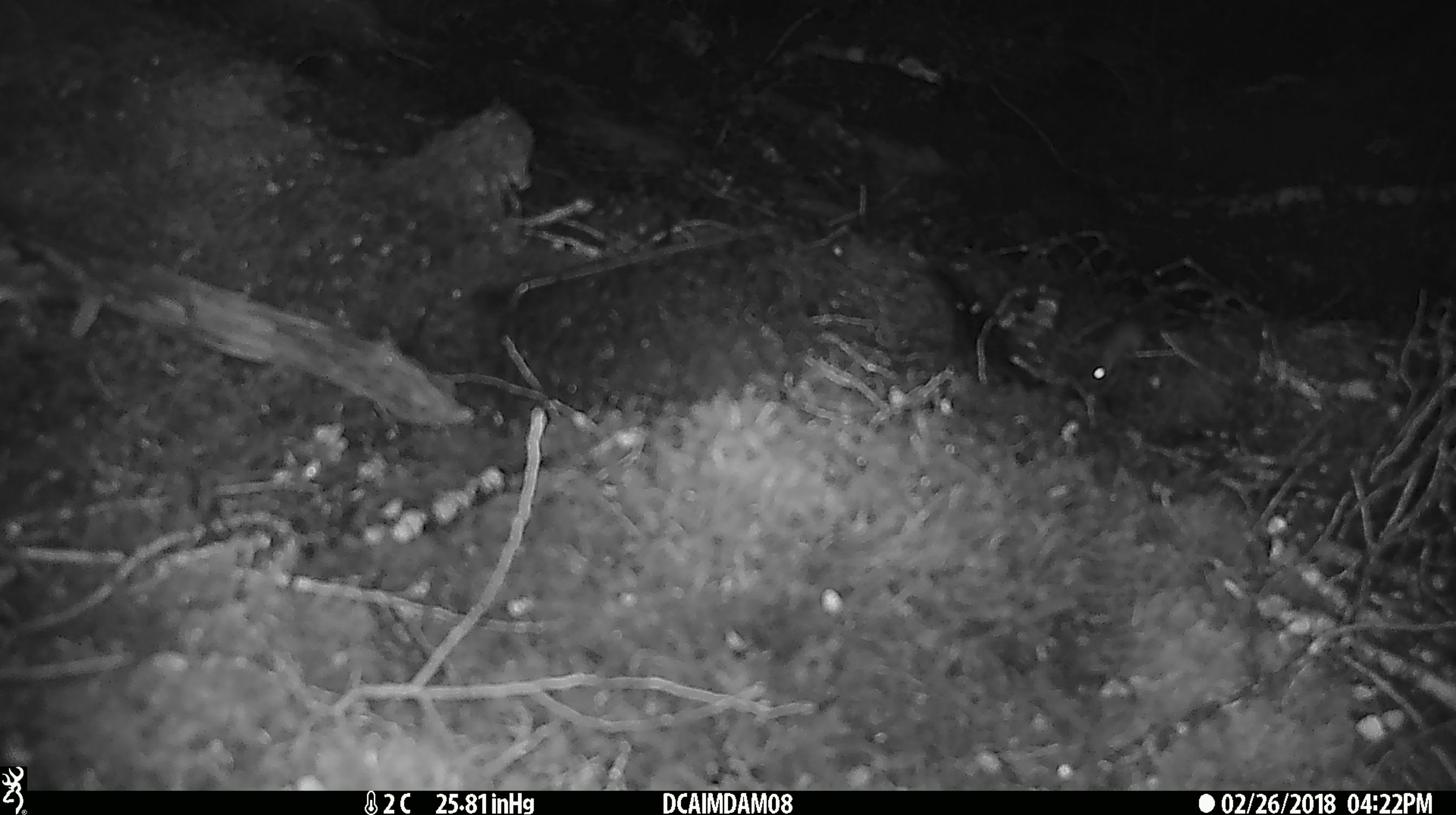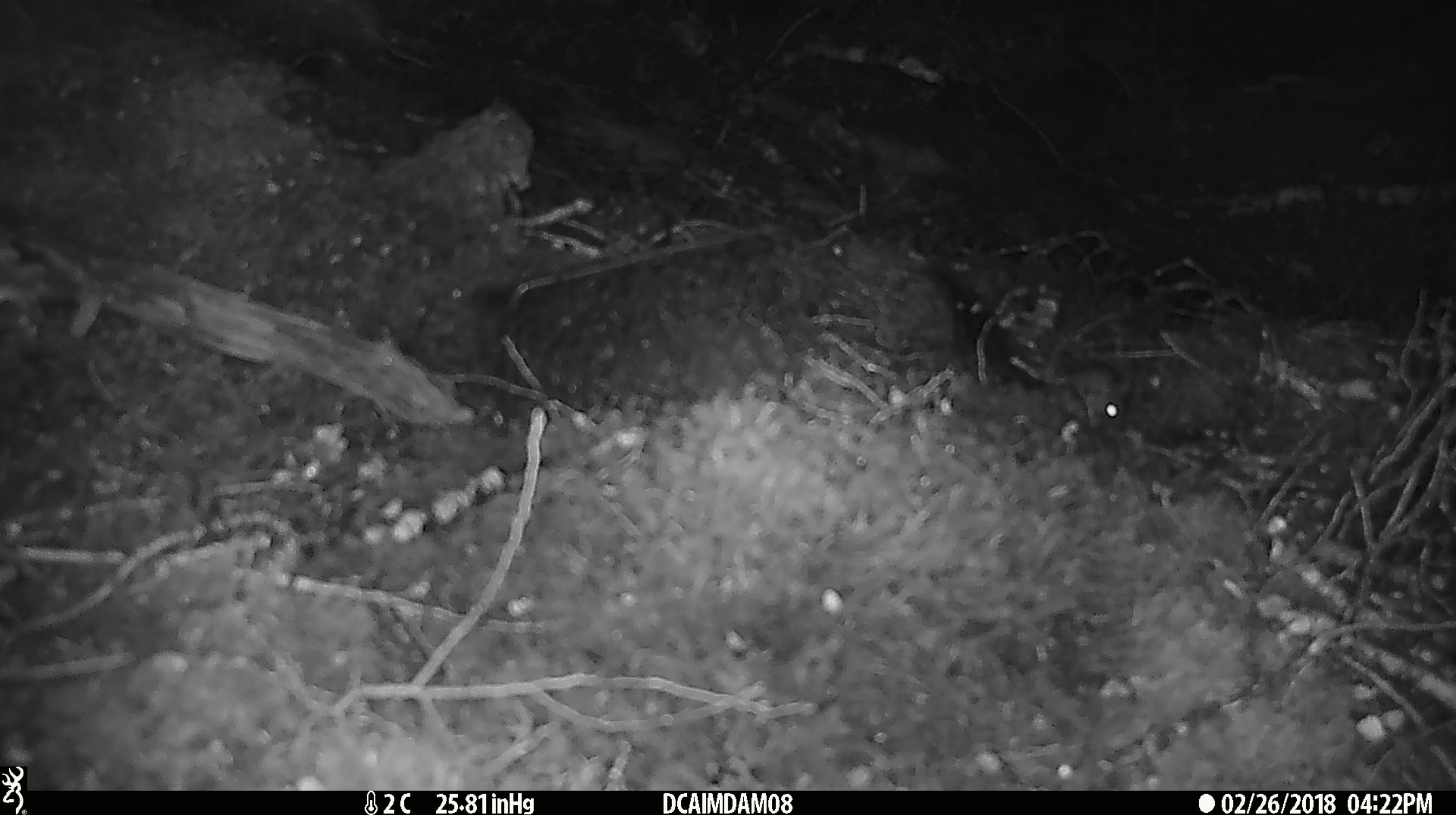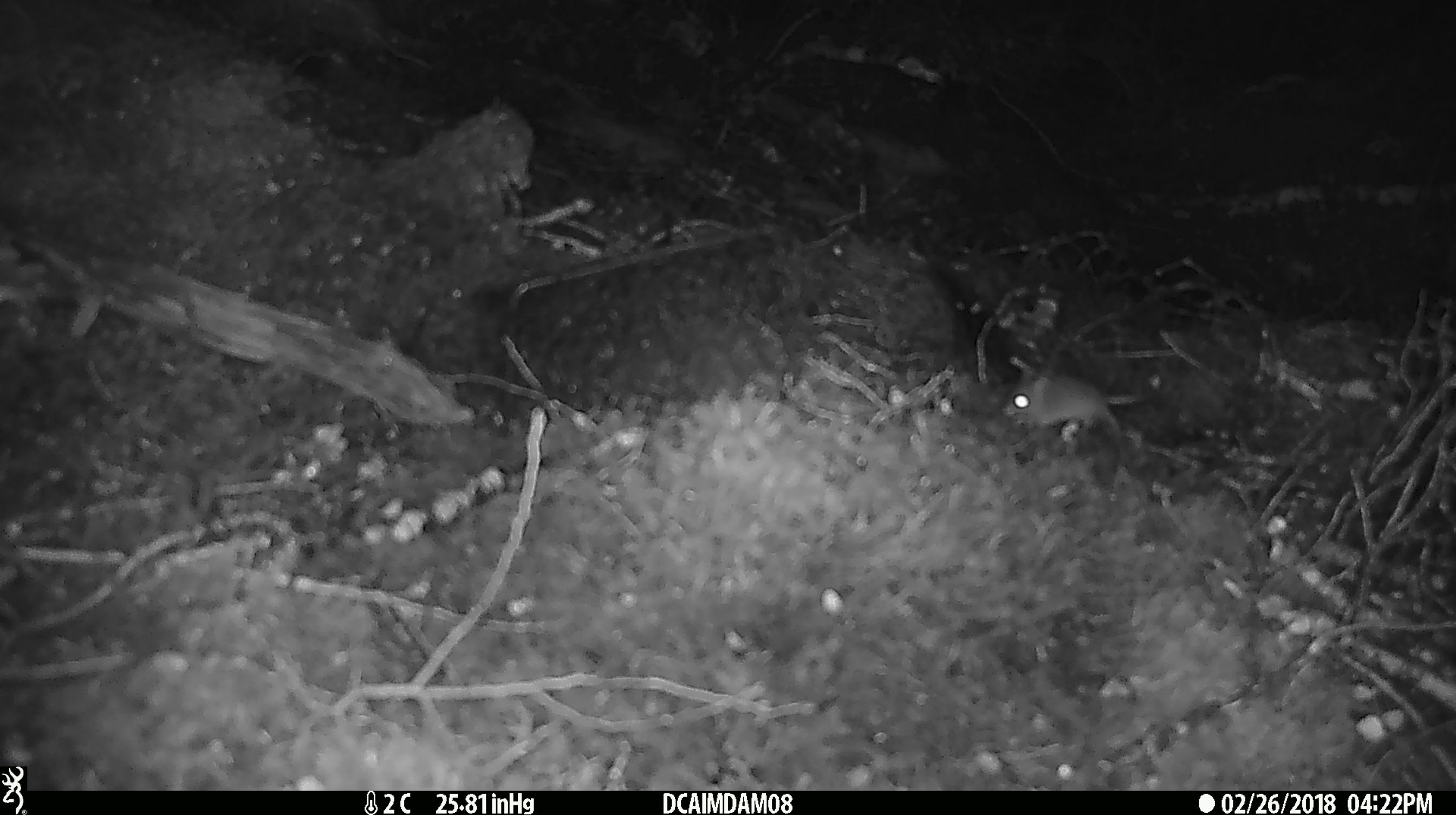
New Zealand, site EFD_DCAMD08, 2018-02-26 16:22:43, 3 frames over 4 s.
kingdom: Animalia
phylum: Chordata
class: Mammalia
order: Rodentia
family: Muridae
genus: Mus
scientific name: Mus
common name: mouse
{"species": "mouse (Mus)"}